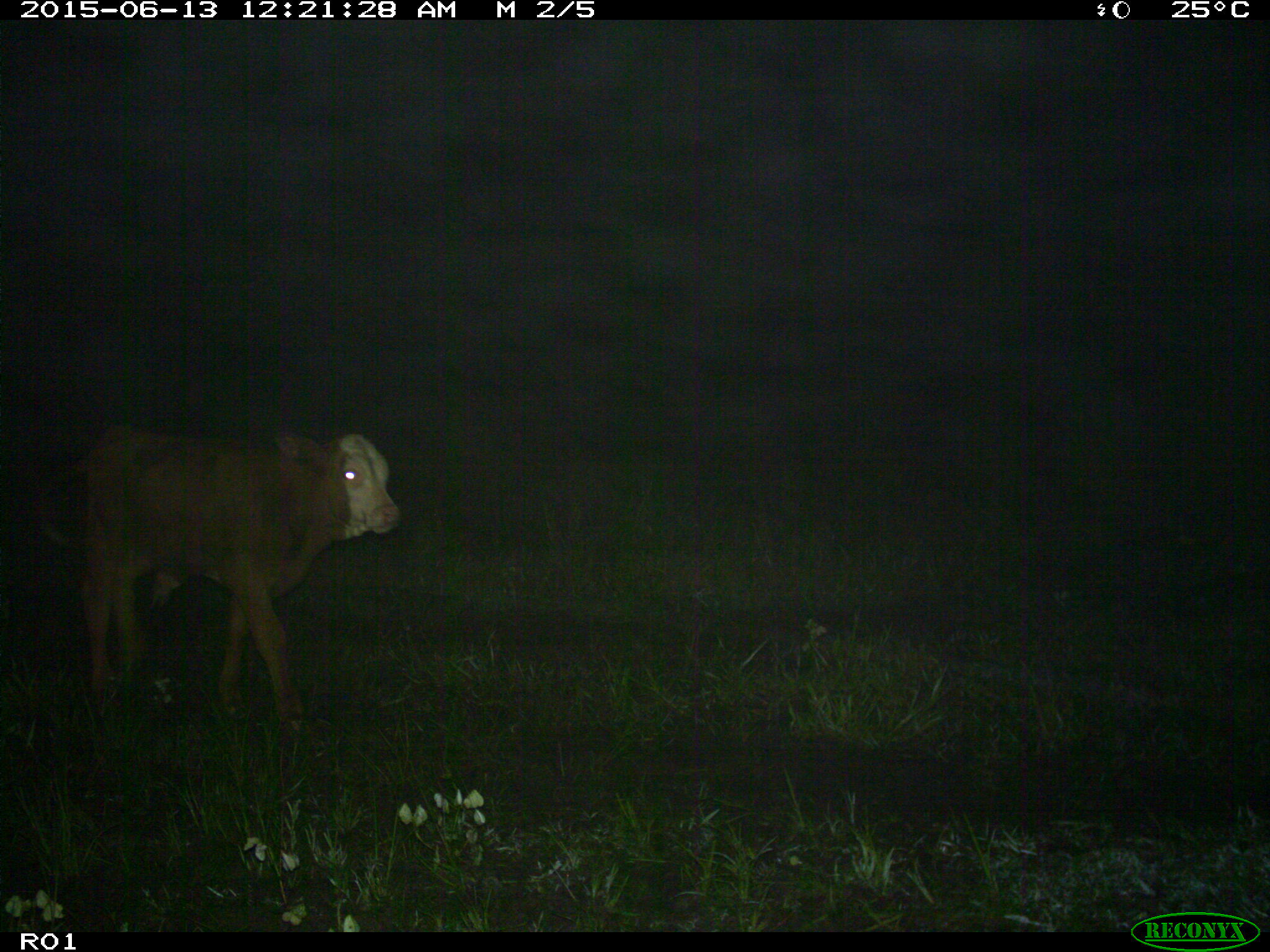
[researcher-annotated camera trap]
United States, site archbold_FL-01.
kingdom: Animalia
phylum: Chordata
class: Mammalia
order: Artiodactyla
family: Bovidae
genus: Bos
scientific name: Bos taurus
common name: domestic cow